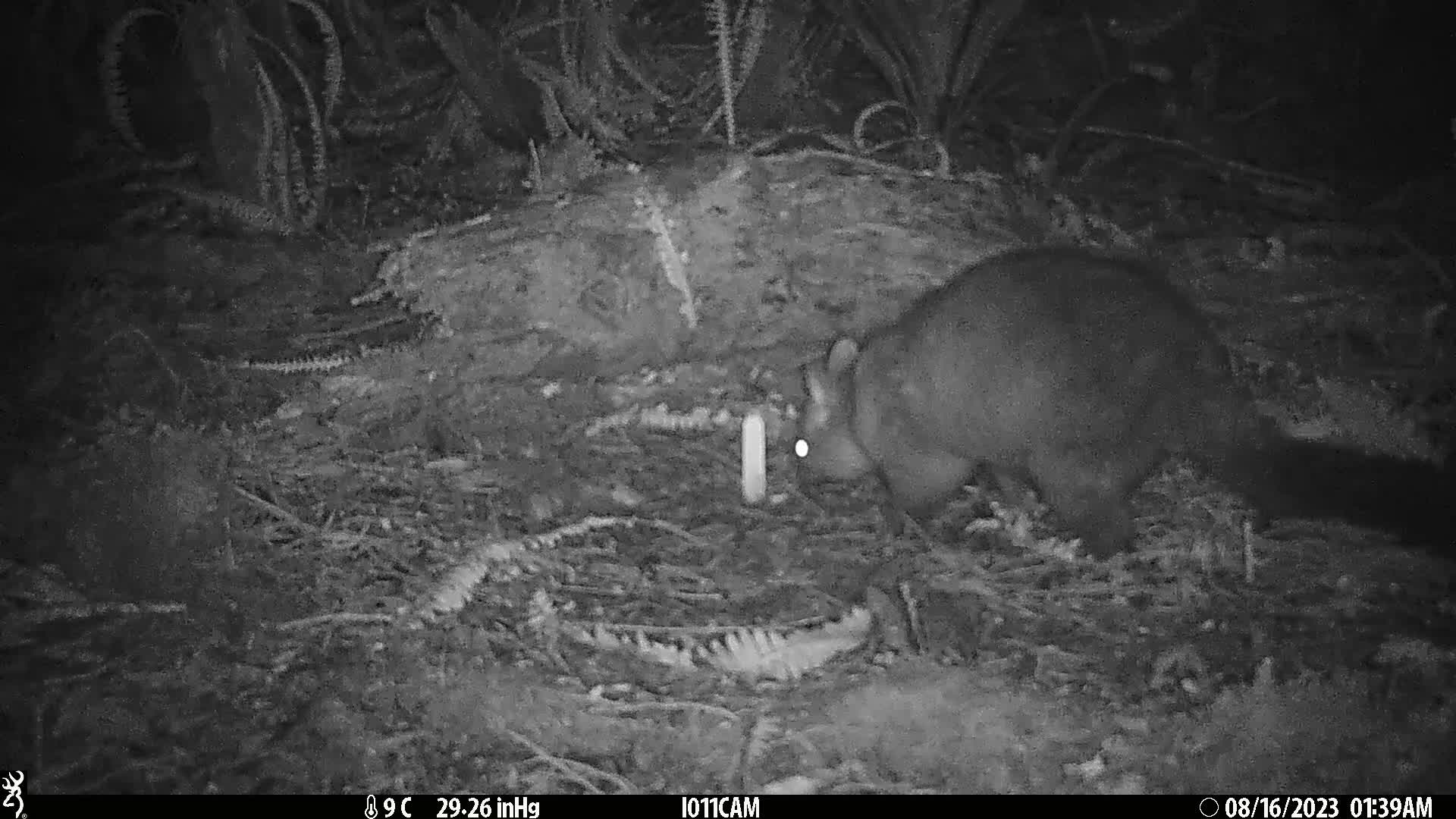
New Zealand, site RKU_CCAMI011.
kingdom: Animalia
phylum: Chordata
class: Mammalia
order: Diprotodontia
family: Phalangeridae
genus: Trichosurus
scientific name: Trichosurus vulpecula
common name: common brushtail possum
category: possum